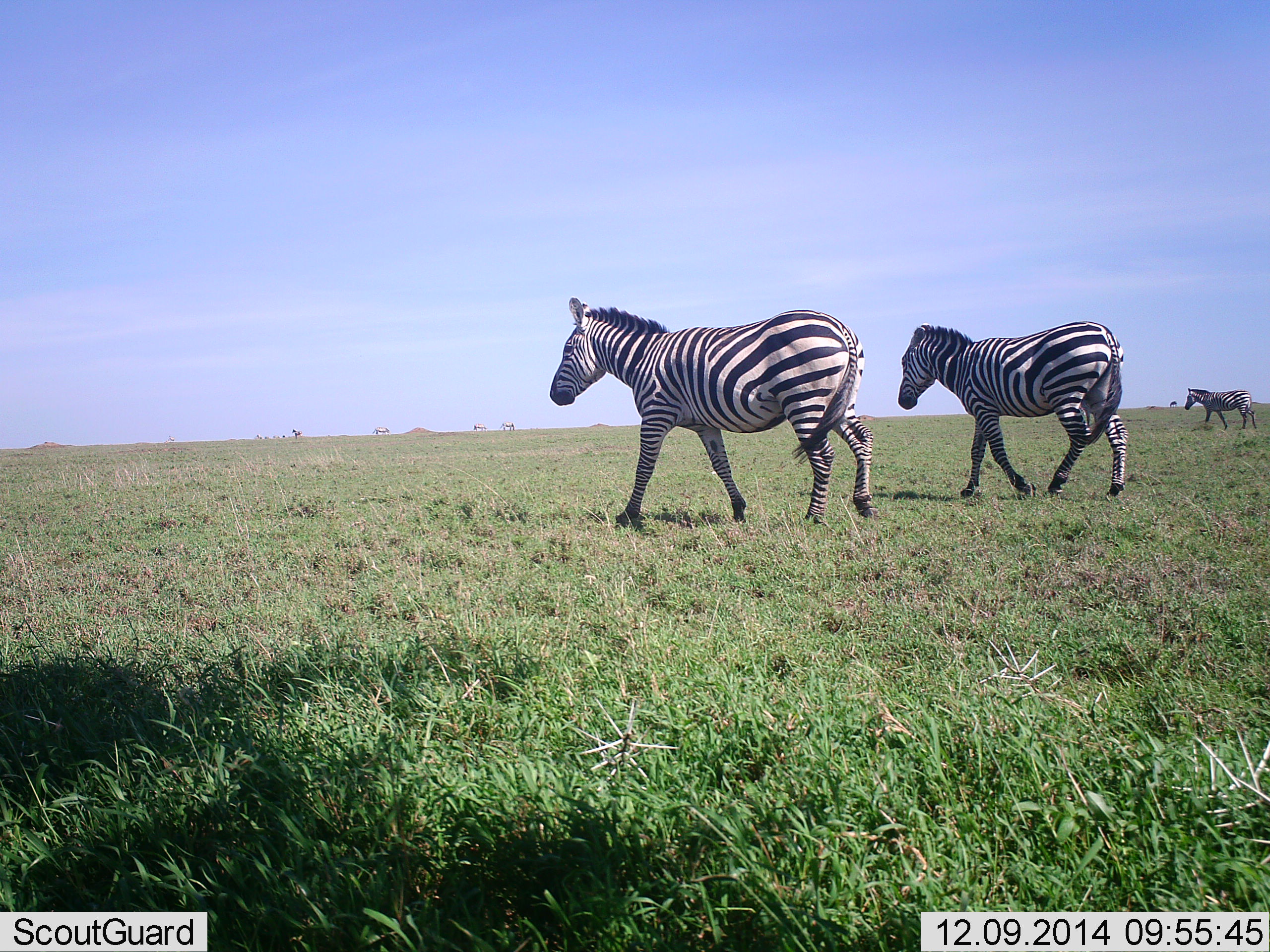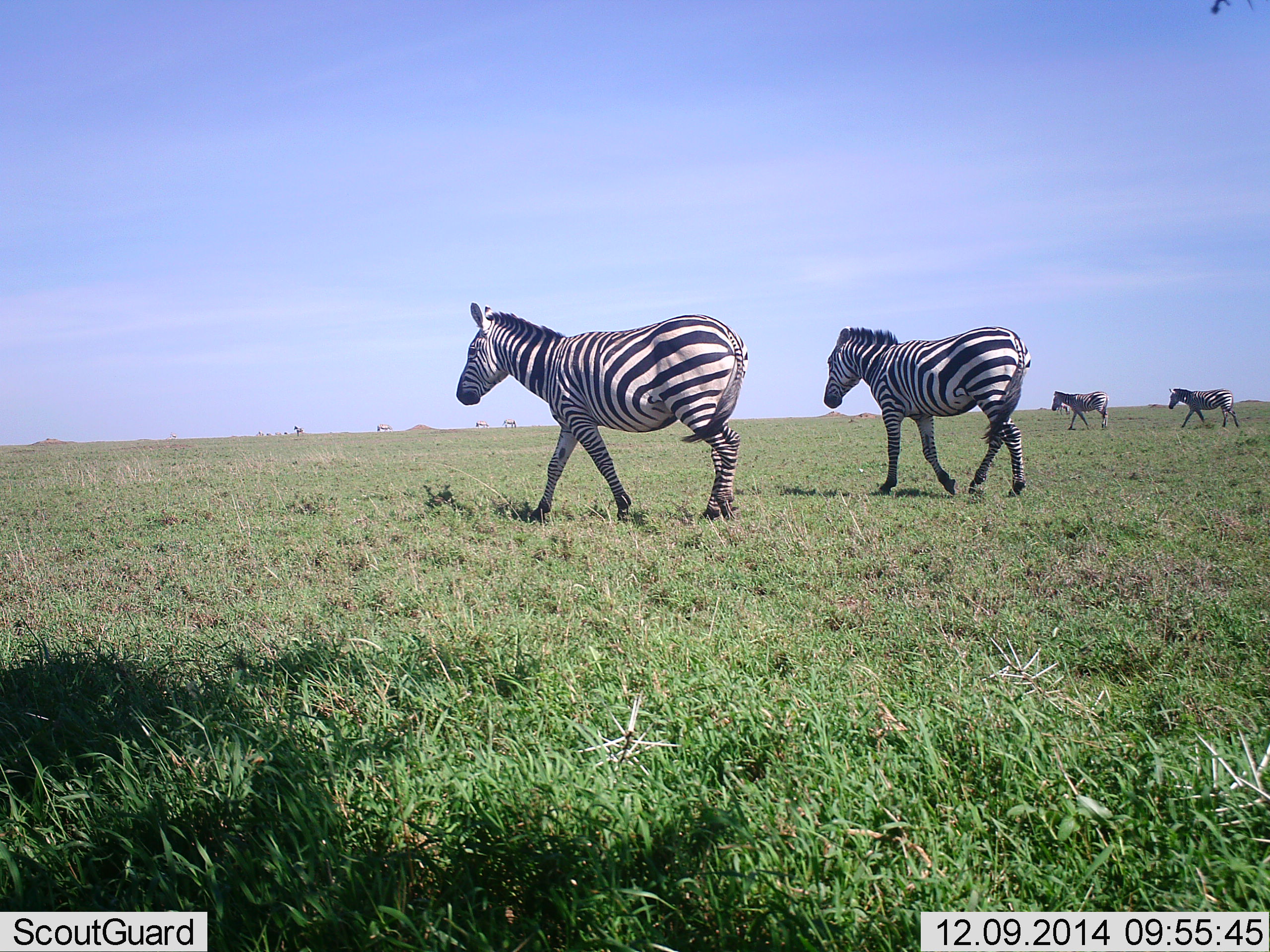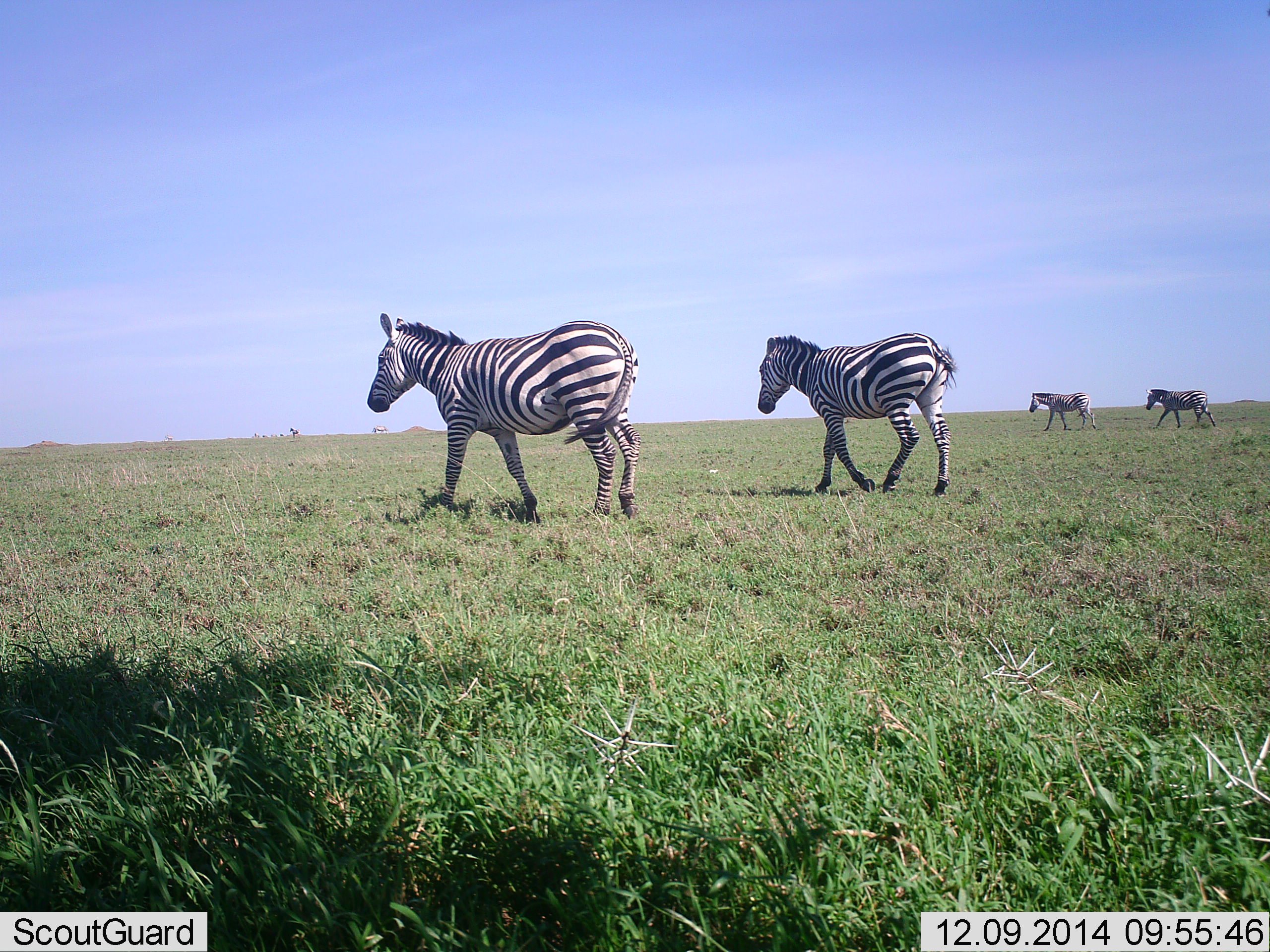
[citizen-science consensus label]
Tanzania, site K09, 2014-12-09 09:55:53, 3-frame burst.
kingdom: Animalia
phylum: Chordata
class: Mammalia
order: Perissodactyla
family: Equidae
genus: Equus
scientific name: Equus quagga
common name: plains zebra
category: zebra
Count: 4.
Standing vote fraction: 0%.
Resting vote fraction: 0%.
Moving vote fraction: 100%.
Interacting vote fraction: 0%.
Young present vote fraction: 0%.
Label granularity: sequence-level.